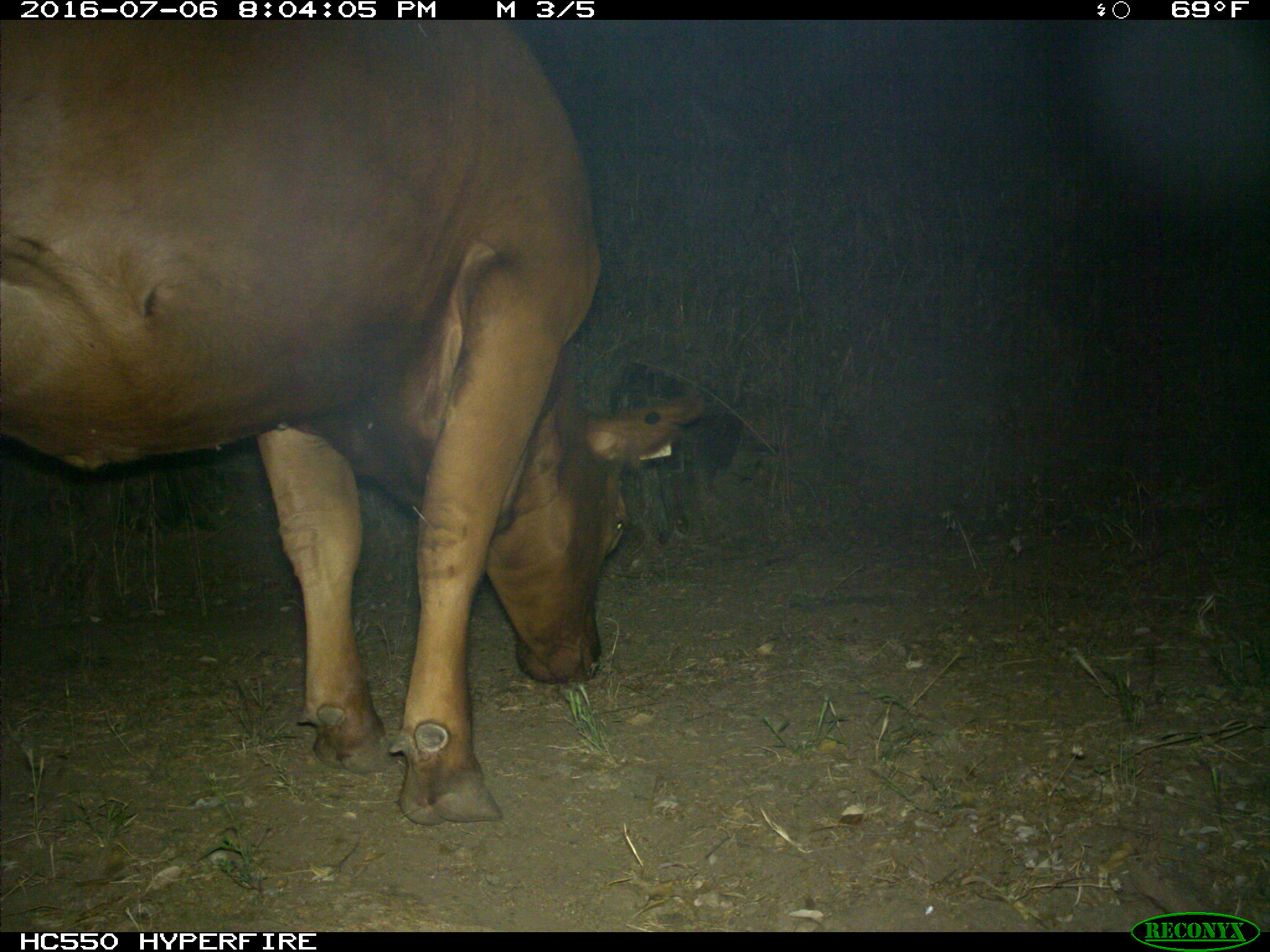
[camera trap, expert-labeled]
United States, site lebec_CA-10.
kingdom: Animalia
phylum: Chordata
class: Mammalia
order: Artiodactyla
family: Bovidae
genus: Bos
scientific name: Bos taurus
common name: domestic cow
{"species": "Bos taurus (domestic cow)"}